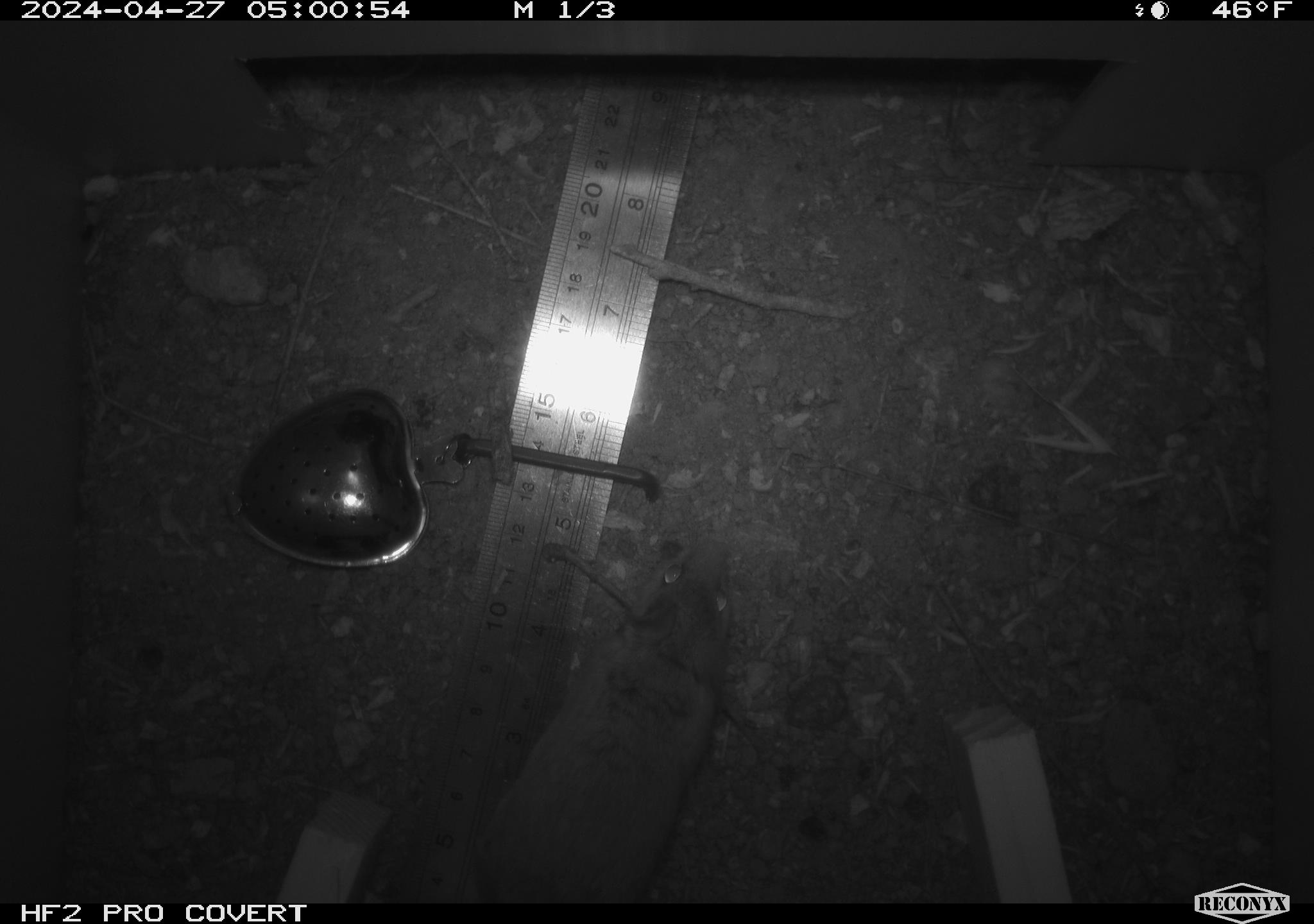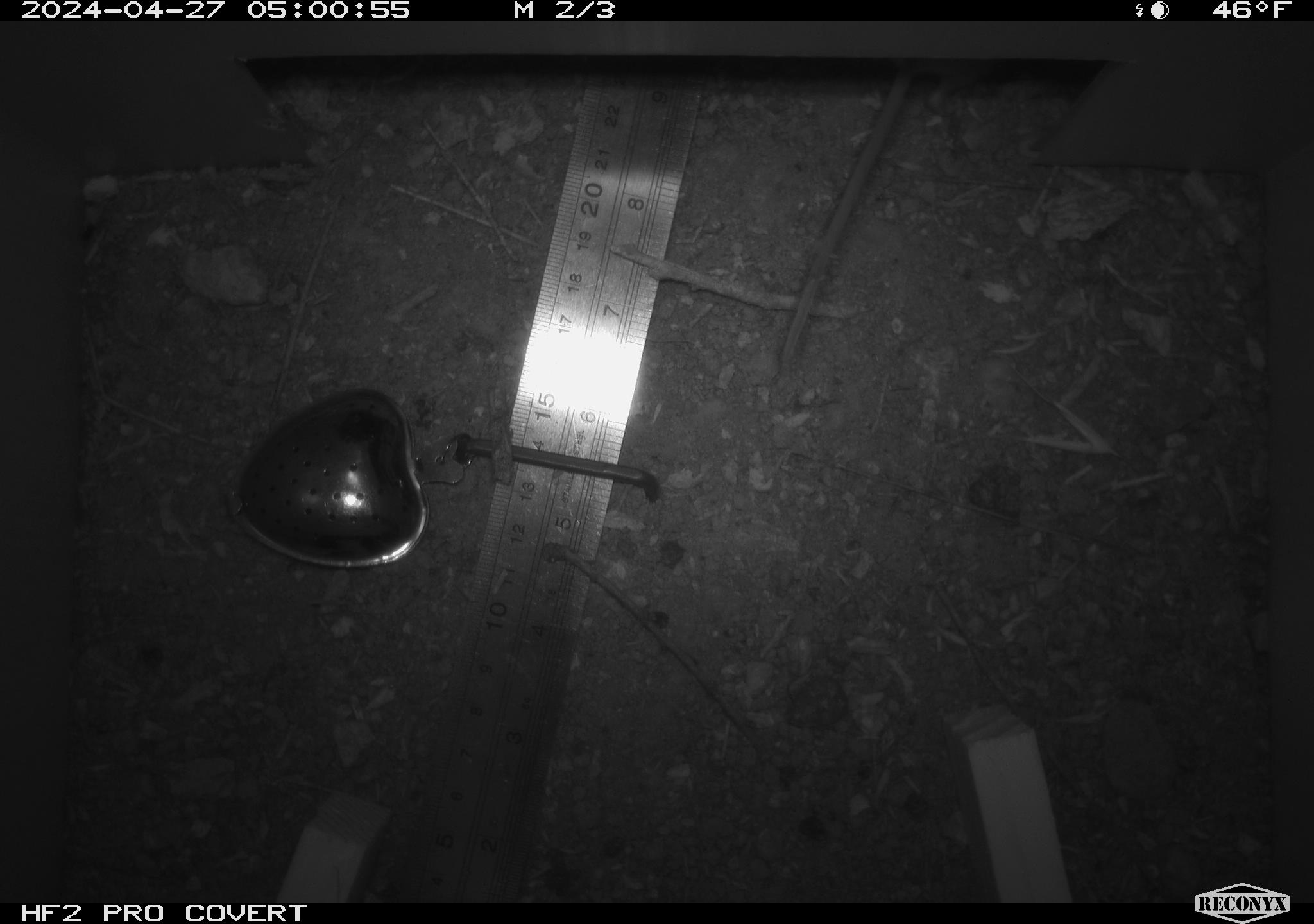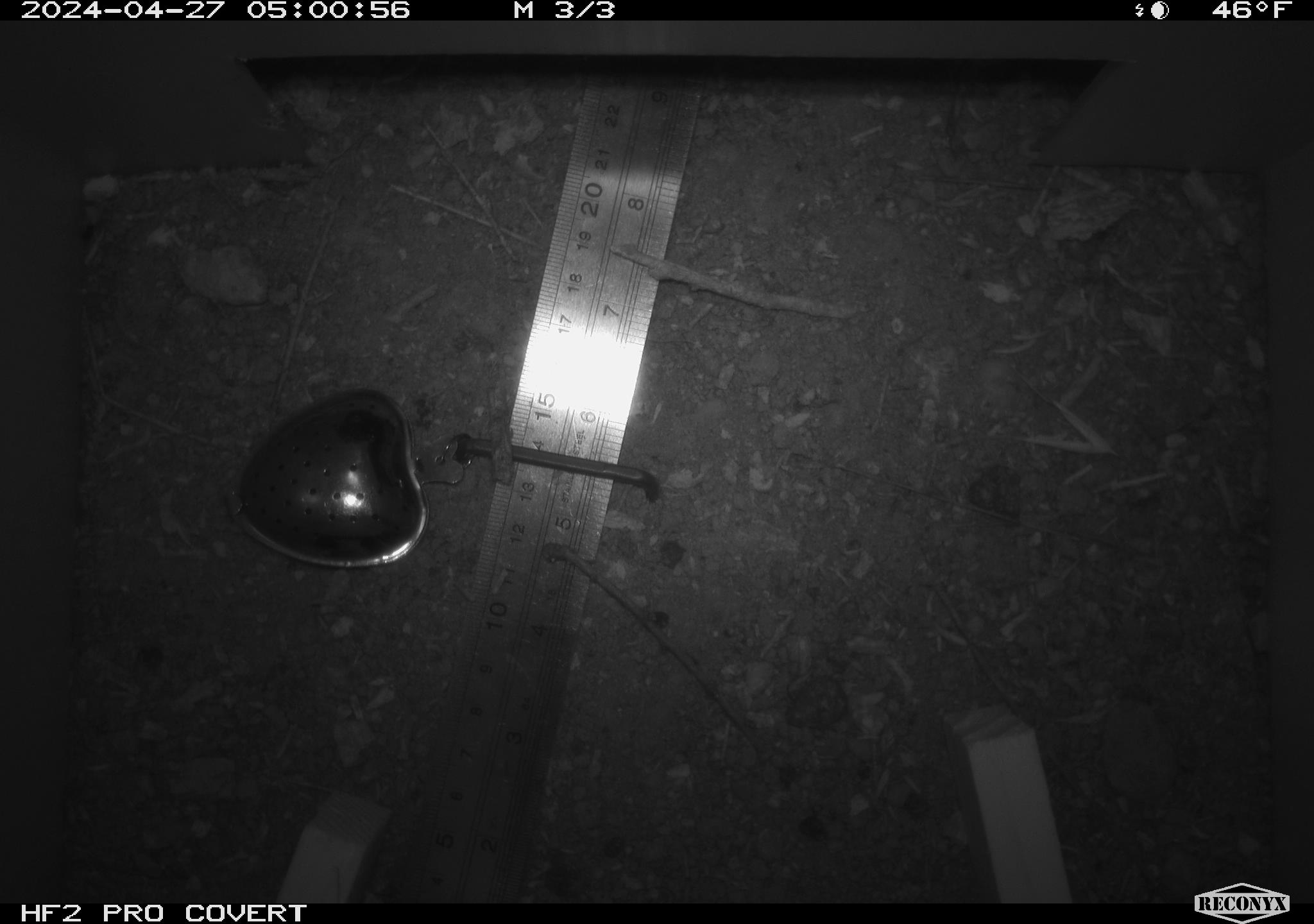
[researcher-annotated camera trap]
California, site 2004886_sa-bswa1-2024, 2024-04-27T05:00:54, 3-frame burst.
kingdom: Animalia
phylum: Chordata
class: Mammalia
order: Rodentia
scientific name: Rodentia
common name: mouse species